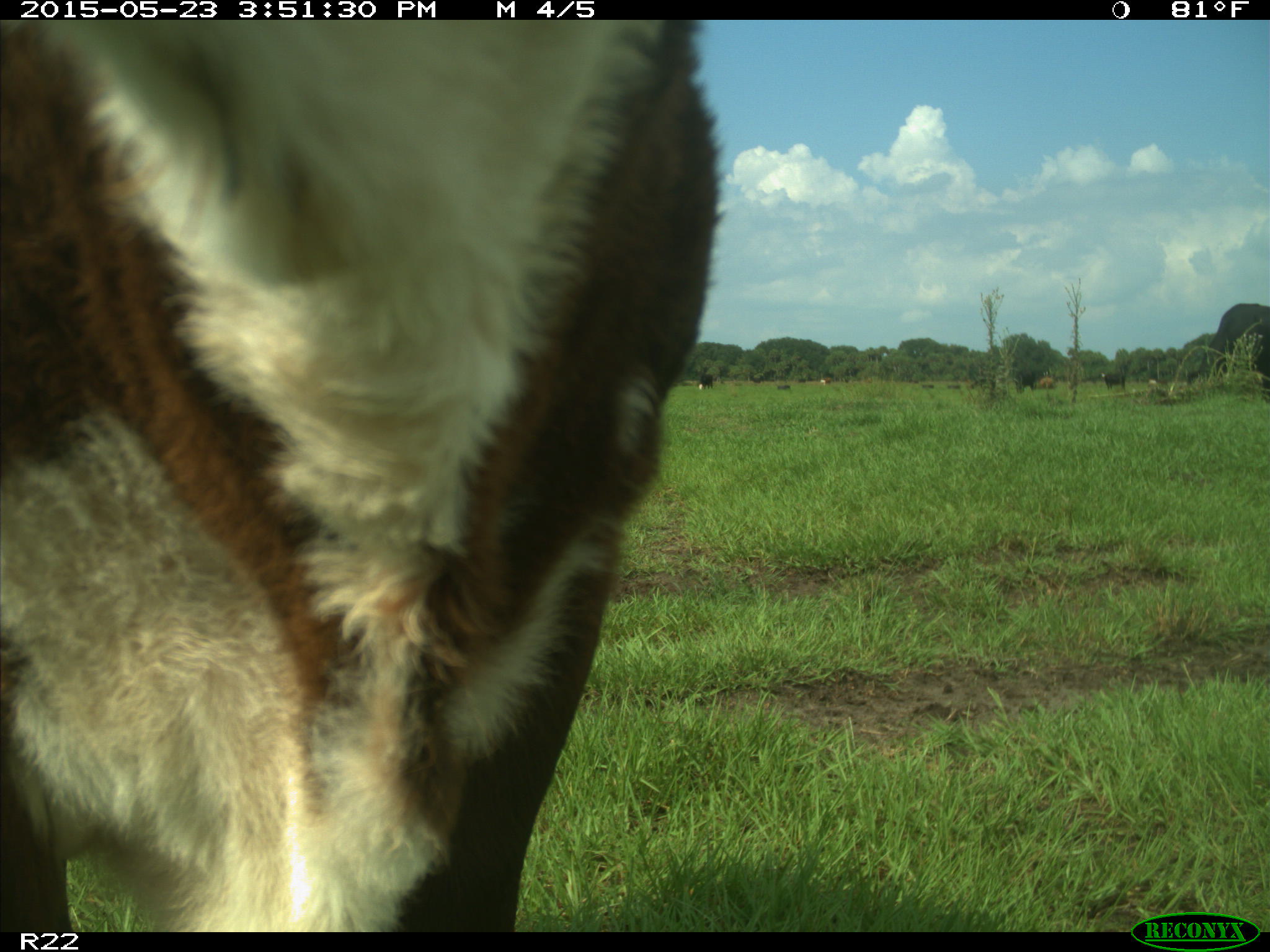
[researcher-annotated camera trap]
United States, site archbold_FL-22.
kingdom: Animalia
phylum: Chordata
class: Mammalia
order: Artiodactyla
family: Bovidae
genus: Bos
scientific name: Bos taurus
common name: domestic cow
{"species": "Bos taurus (domestic cow)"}